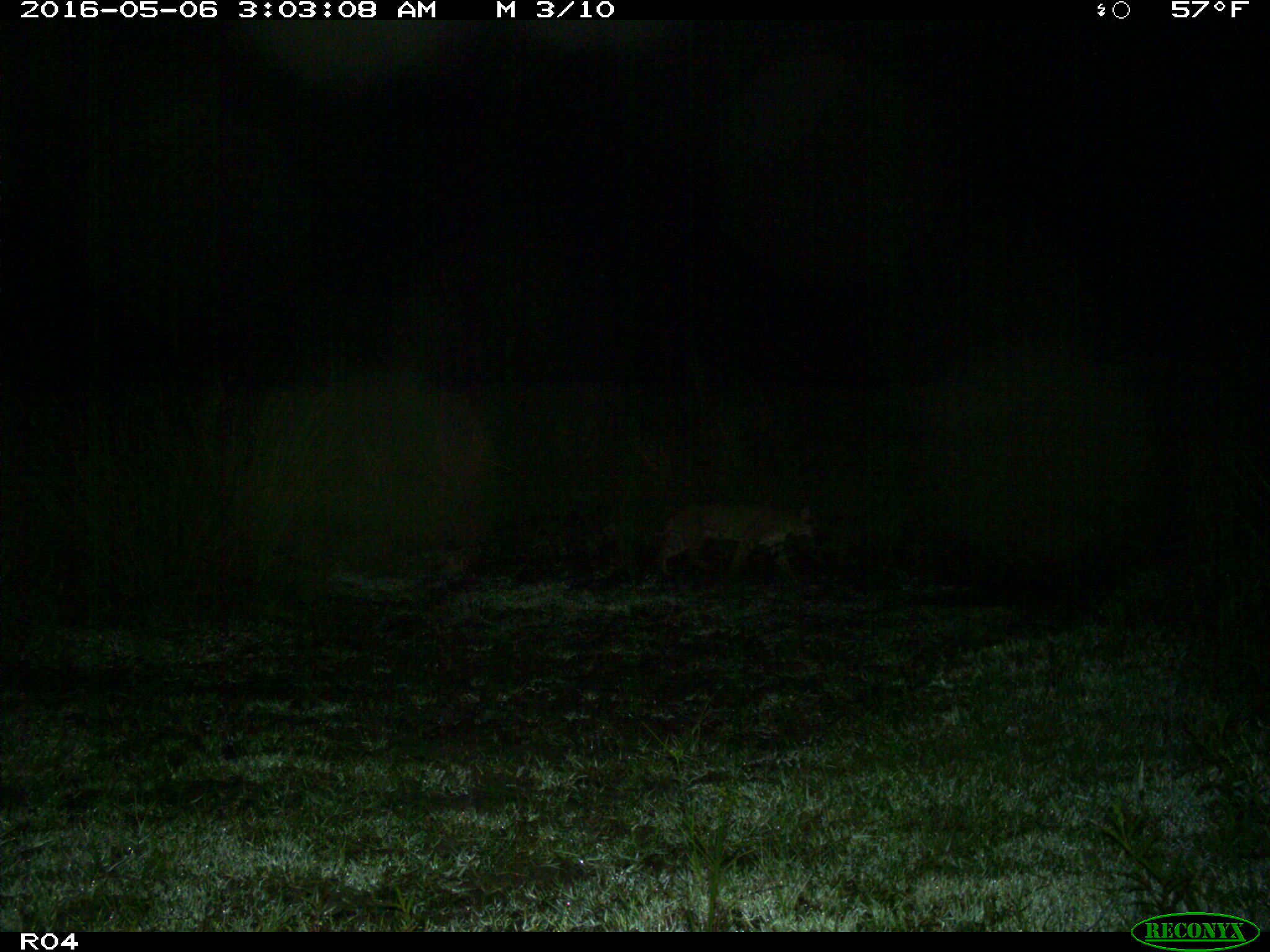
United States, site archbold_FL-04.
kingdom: Animalia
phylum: Chordata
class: Mammalia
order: Carnivora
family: Felidae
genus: Lynx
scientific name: Lynx rufus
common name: bobcat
Lynx rufus (bobcat).